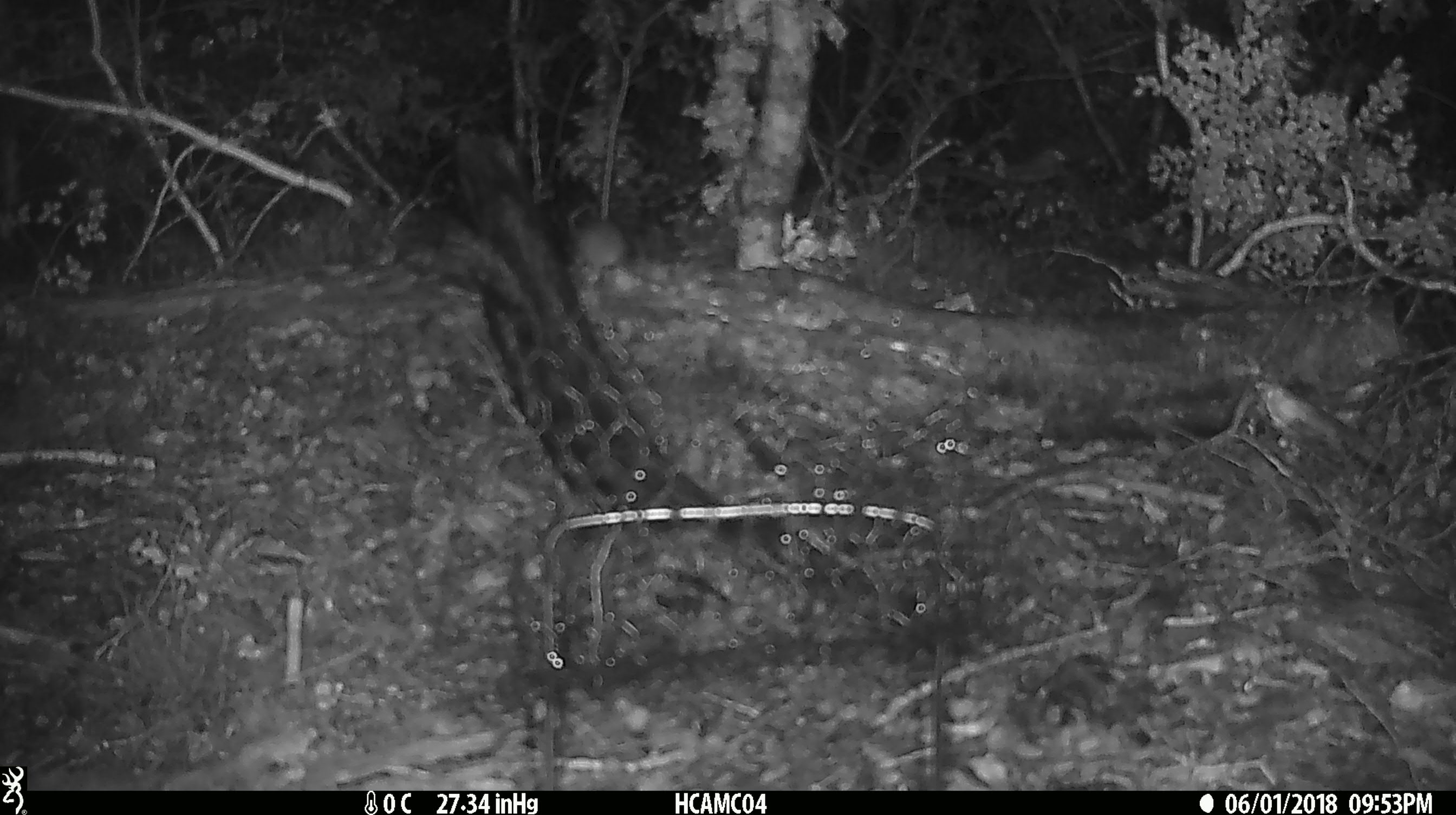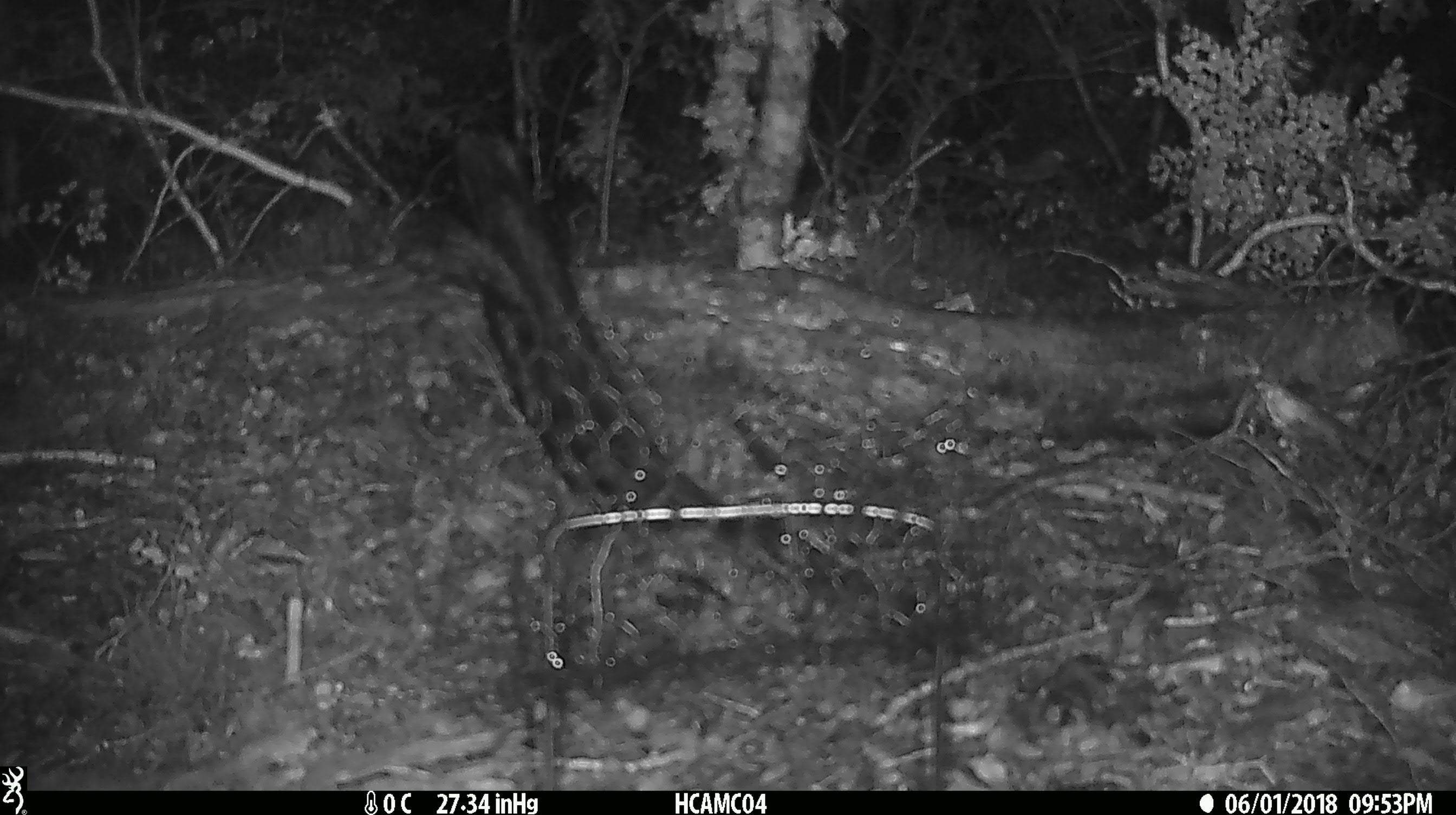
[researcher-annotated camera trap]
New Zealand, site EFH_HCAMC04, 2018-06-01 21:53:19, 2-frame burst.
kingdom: Animalia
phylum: Chordata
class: Mammalia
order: Rodentia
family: Muridae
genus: Mus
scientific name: Mus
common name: mouse